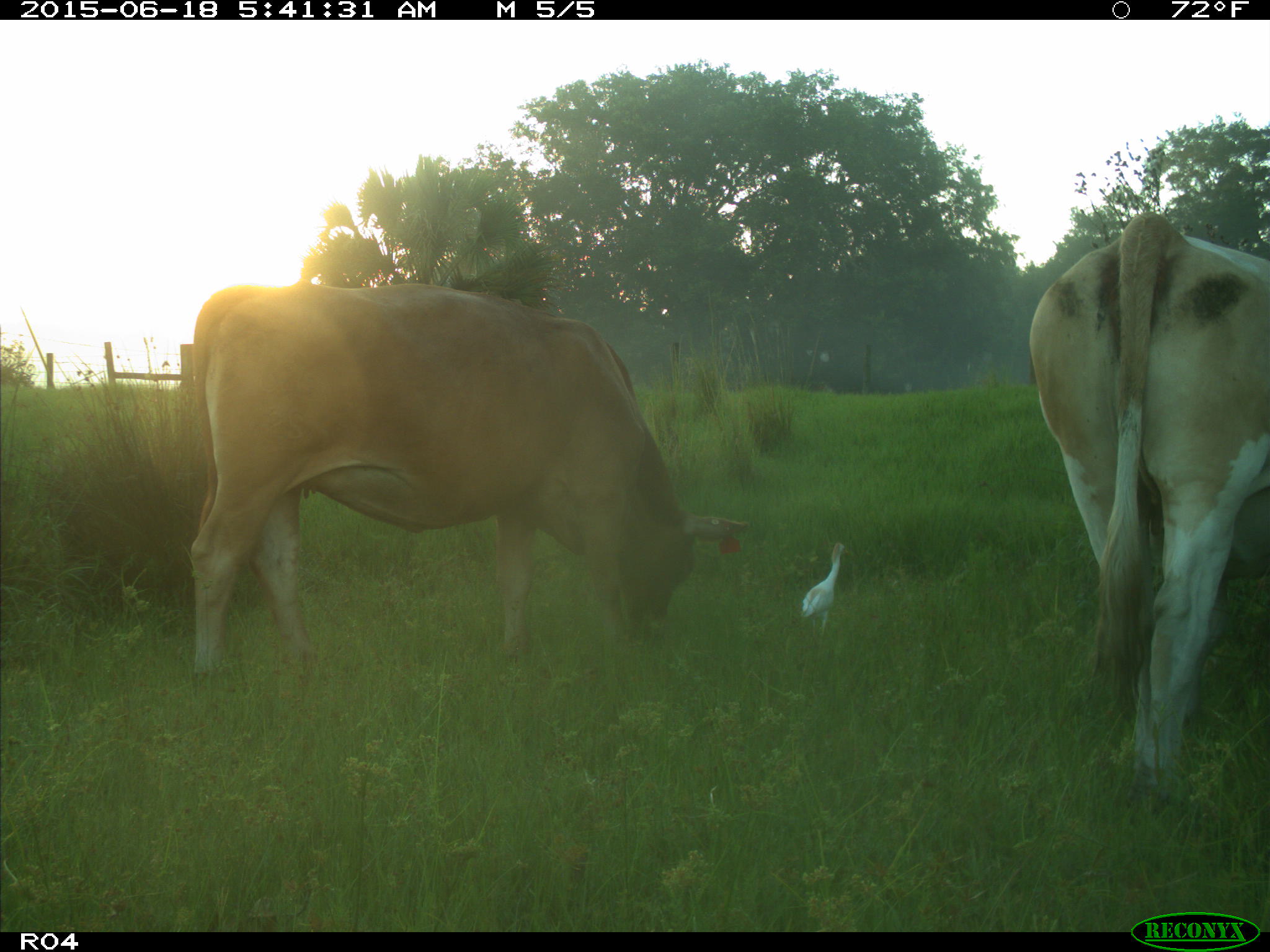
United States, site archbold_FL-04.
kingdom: Animalia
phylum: Chordata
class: Mammalia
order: Artiodactyla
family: Bovidae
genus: Bos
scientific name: Bos taurus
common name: domestic cow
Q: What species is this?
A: Bos taurus (domestic cow).